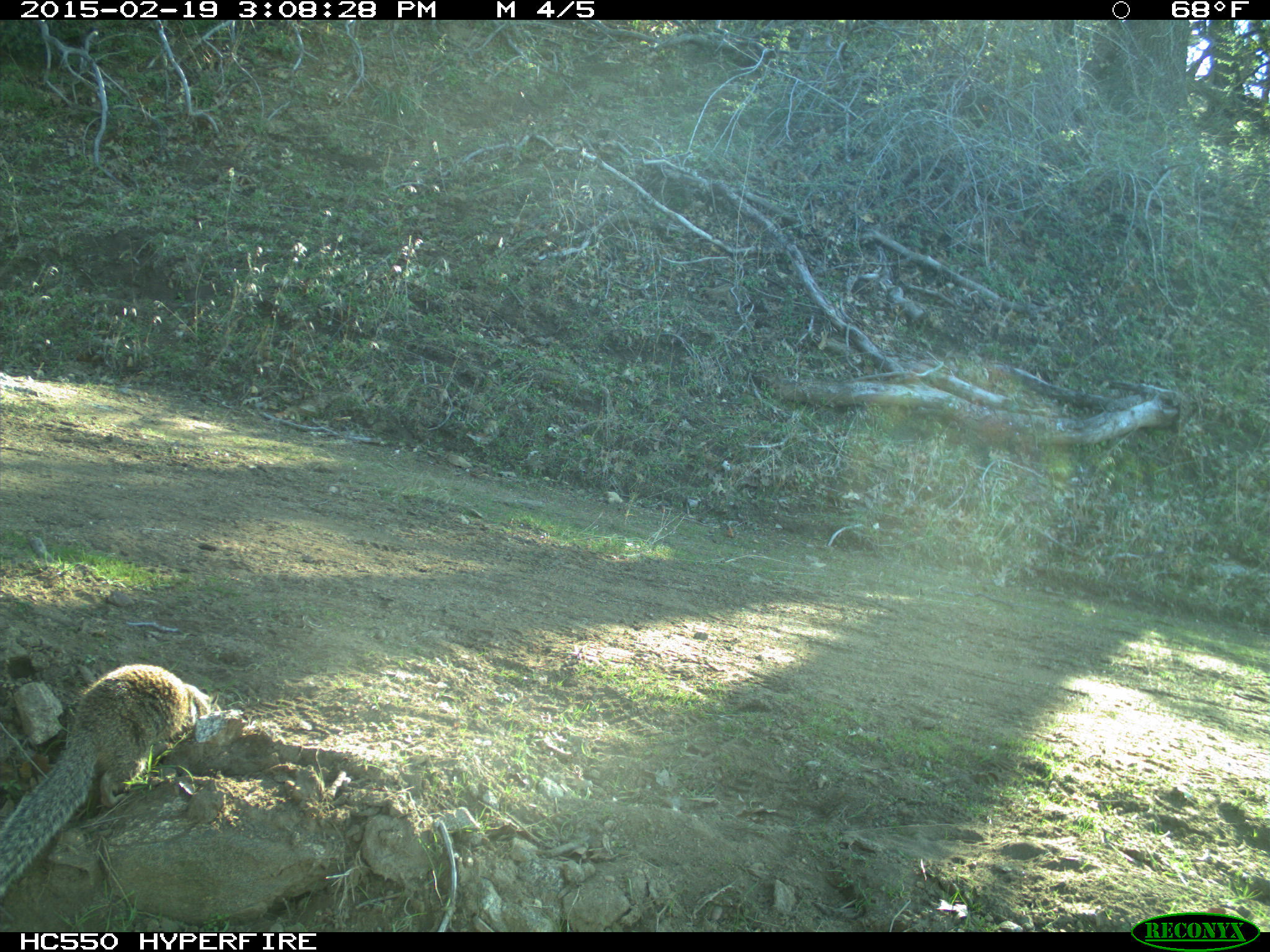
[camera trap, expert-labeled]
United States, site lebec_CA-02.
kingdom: Animalia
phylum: Chordata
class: Mammalia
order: Rodentia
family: Sciuridae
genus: Otospermophilus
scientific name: Otospermophilus beecheyi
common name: california ground squirrel